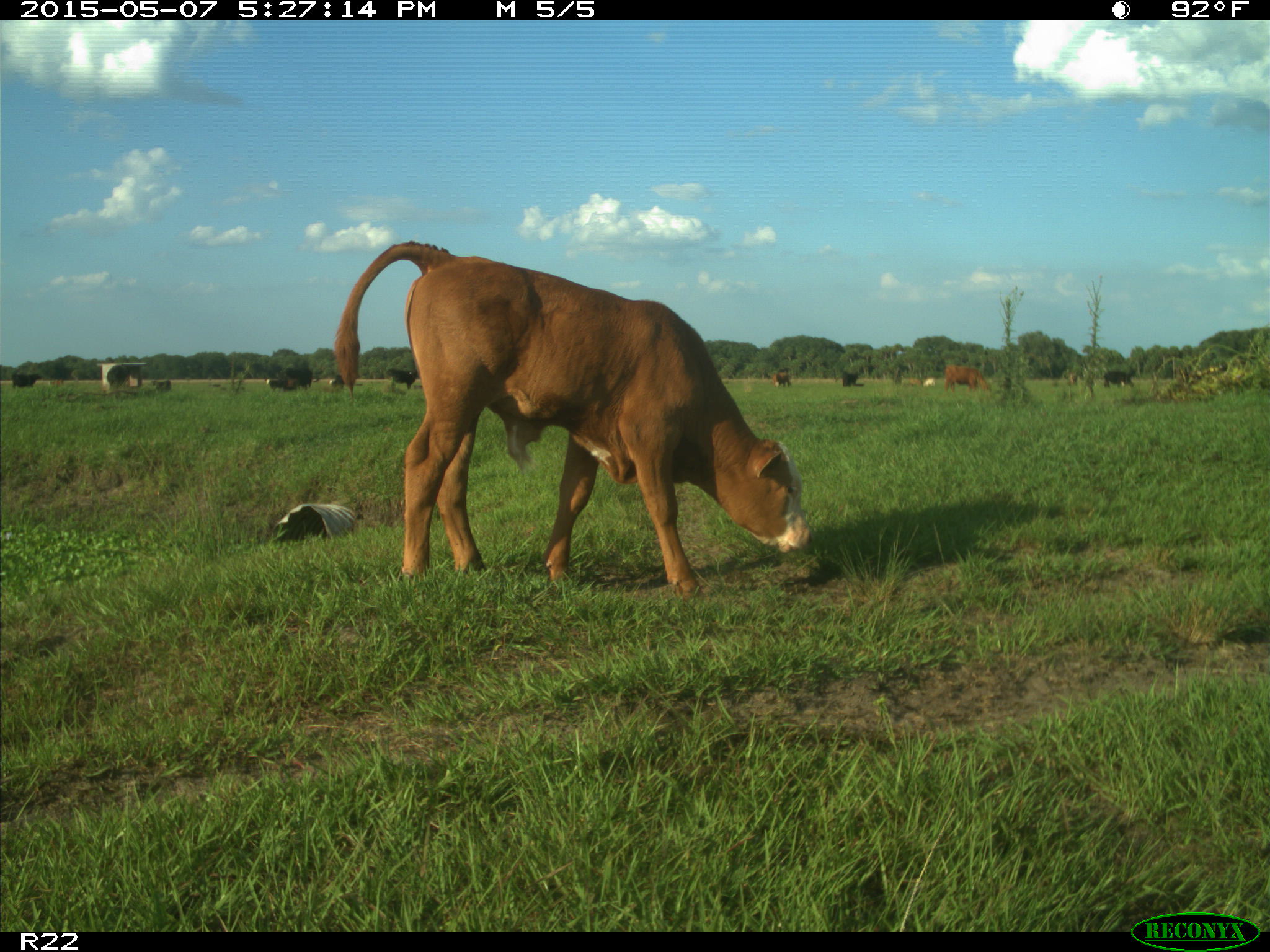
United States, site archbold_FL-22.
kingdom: Animalia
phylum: Chordata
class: Mammalia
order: Artiodactyla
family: Bovidae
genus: Bos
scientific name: Bos taurus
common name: domestic cow